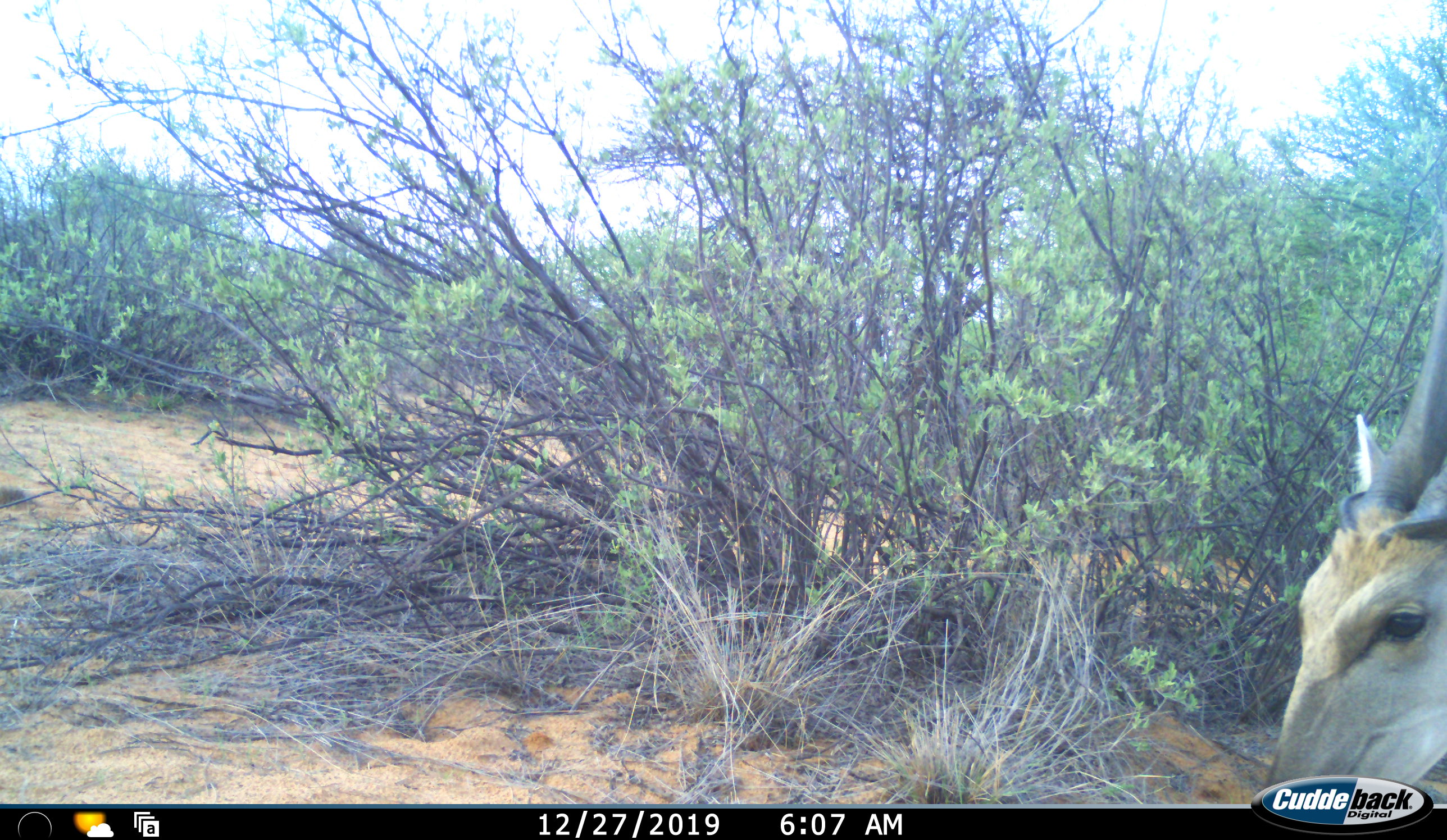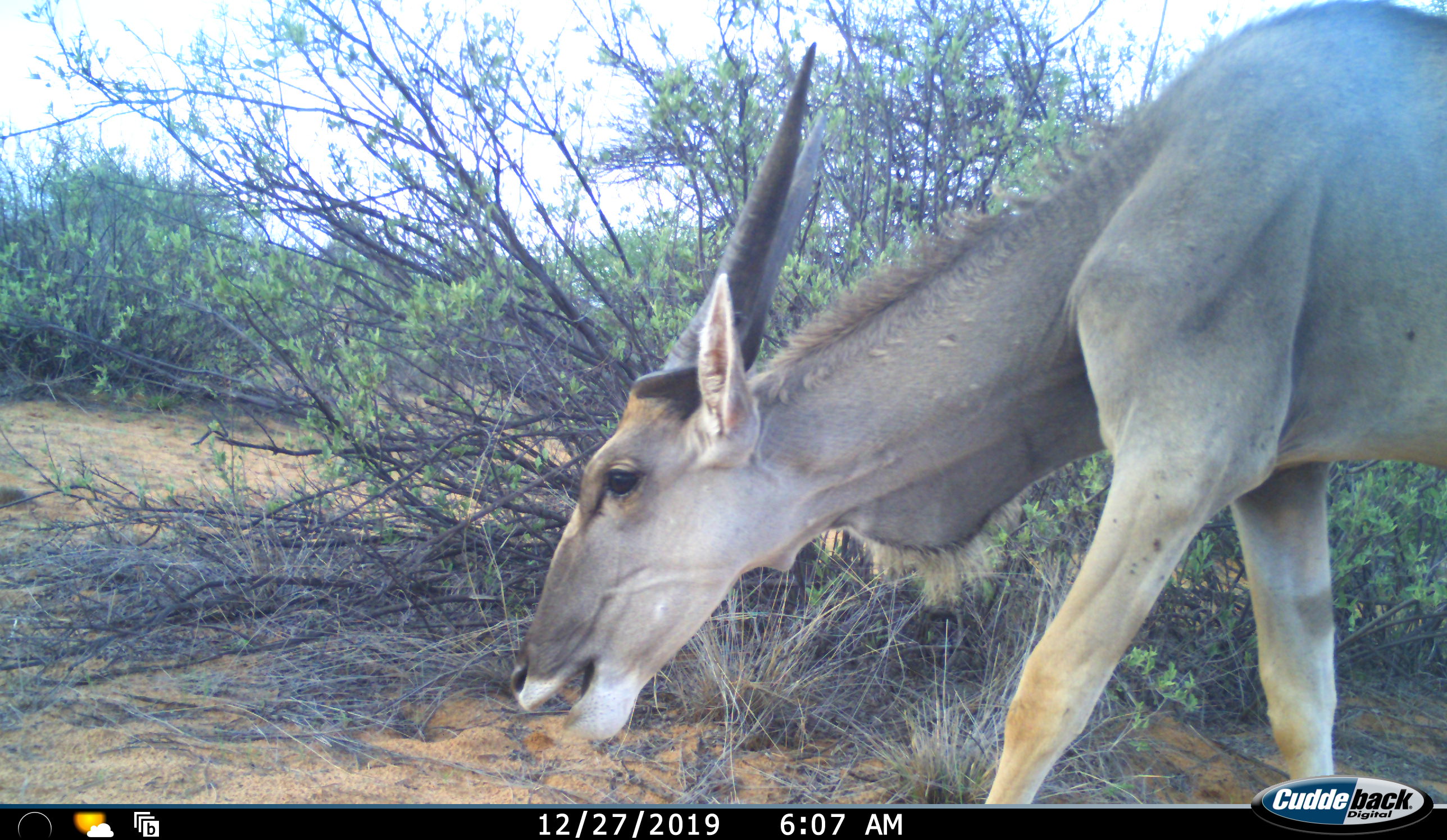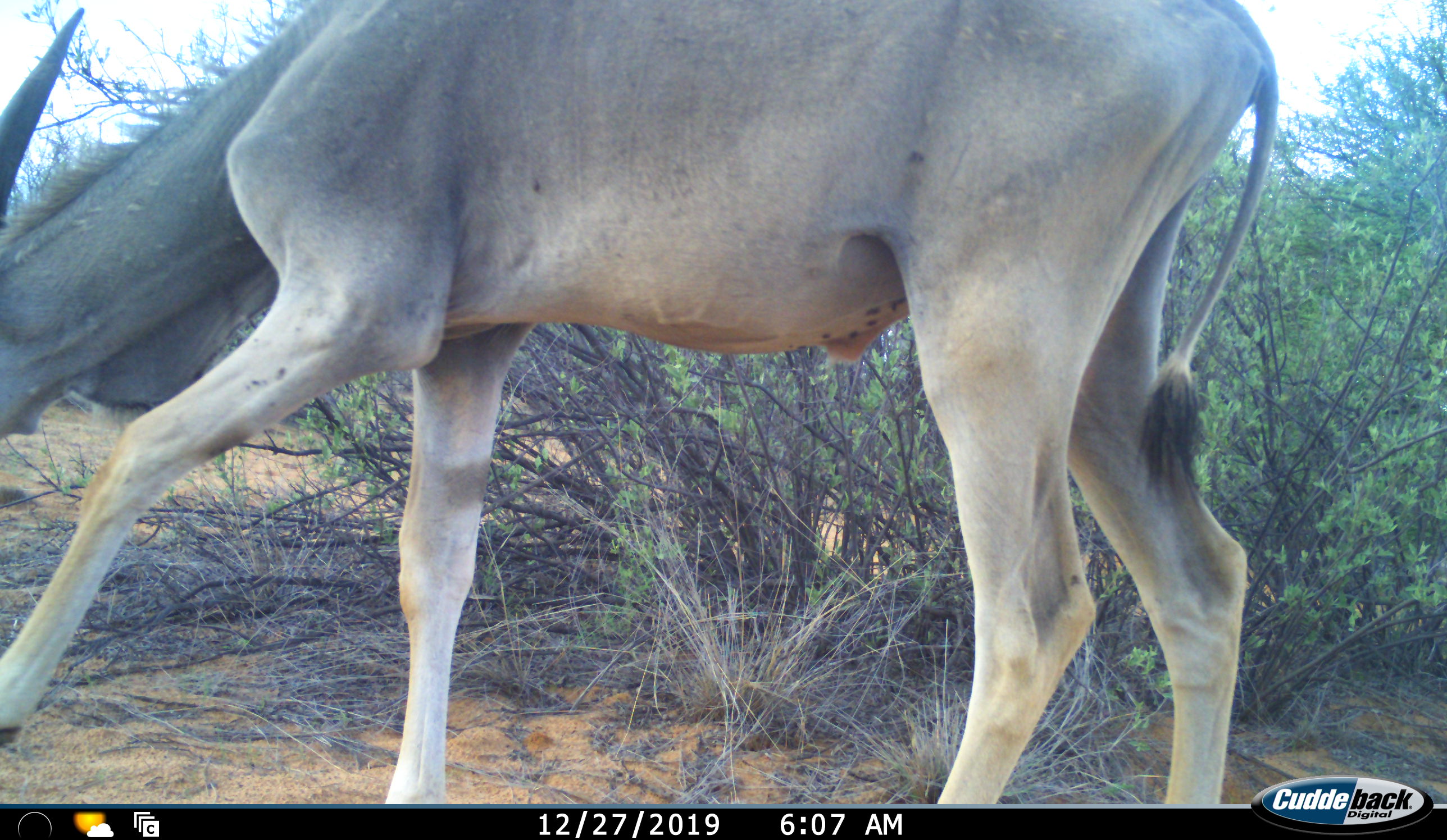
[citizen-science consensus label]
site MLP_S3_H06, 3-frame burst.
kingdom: Animalia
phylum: Chordata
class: Mammalia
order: Artiodactyla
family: Bovidae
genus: Tragelaphus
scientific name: Tragelaphus oryx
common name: eland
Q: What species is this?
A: Eland (Tragelaphus oryx).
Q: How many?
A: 1.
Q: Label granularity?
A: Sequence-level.